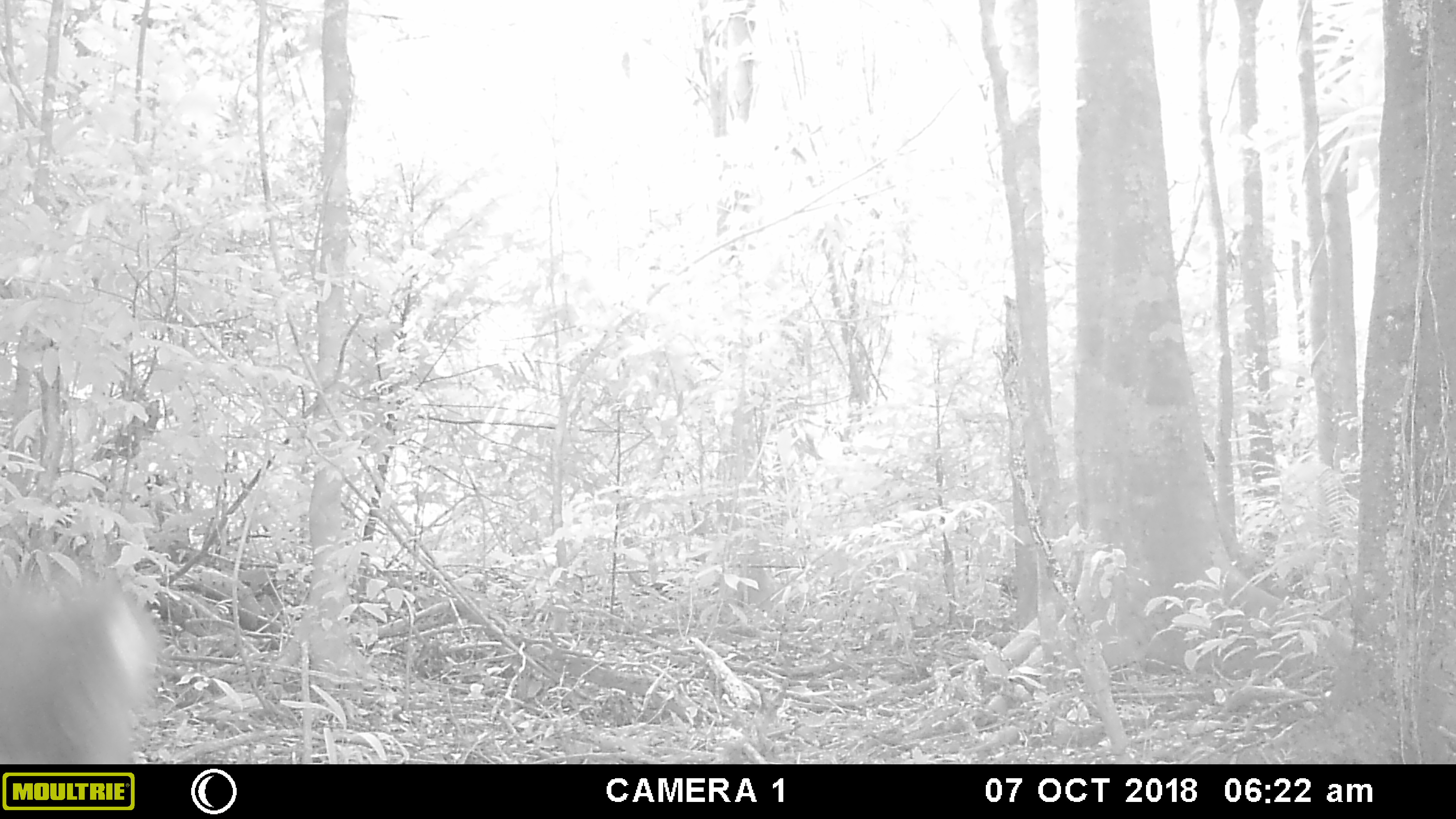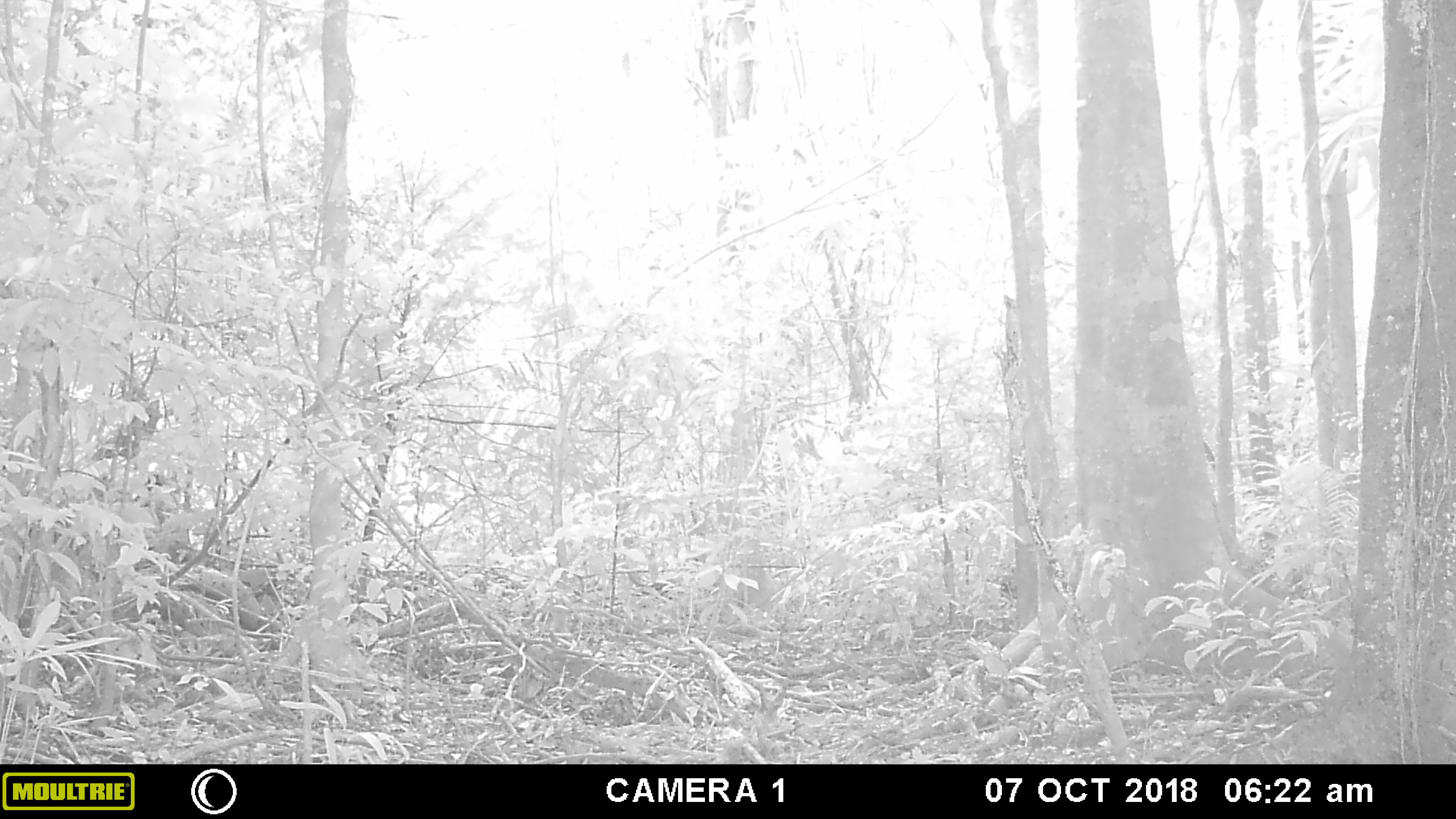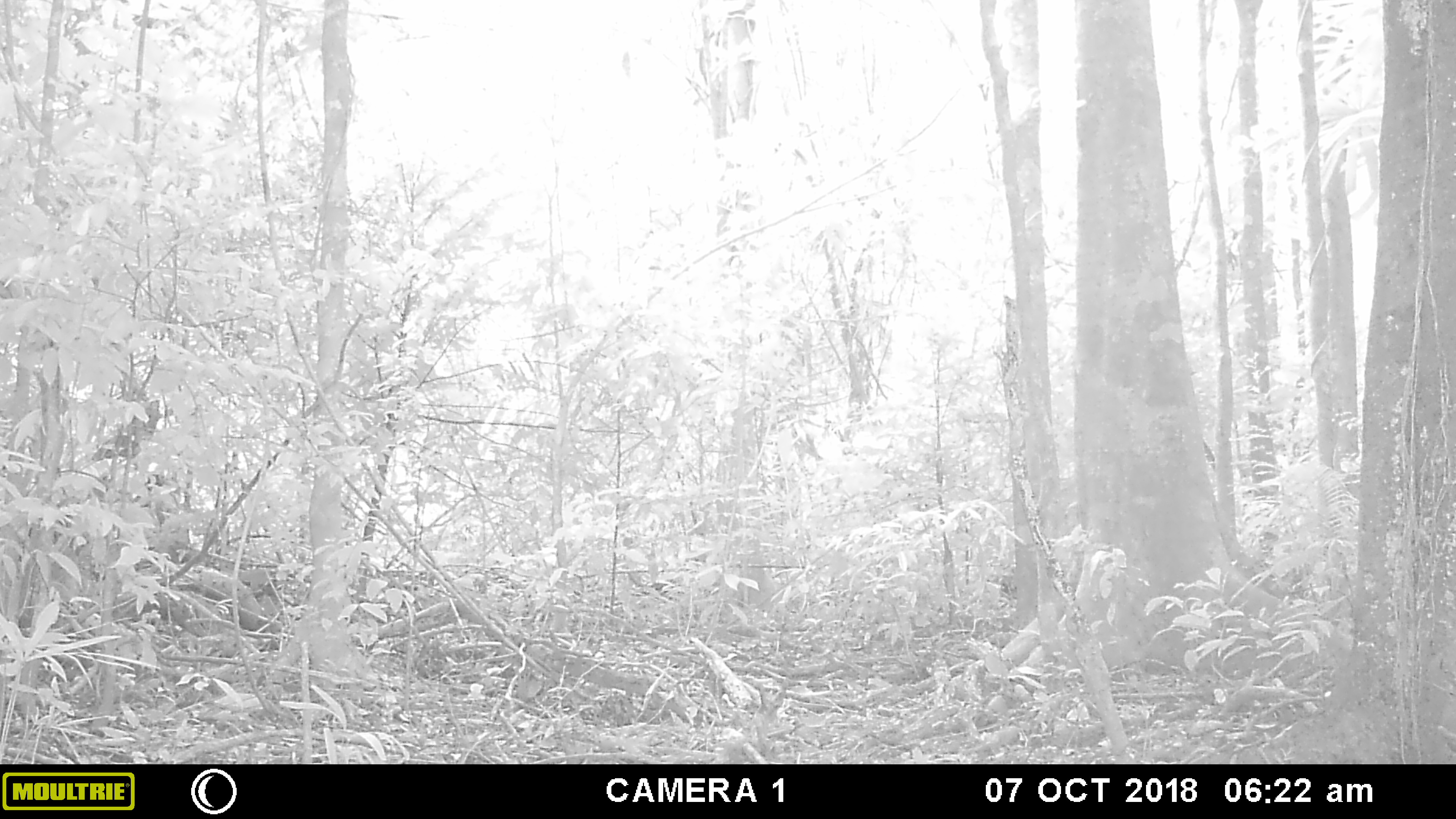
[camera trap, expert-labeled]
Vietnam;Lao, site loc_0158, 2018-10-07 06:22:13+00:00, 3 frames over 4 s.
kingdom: Animalia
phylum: Chordata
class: Mammalia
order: Primates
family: Cercopithecidae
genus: Macaca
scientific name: Macaca nemestrina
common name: pig-tailed macaque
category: pig tailed macaque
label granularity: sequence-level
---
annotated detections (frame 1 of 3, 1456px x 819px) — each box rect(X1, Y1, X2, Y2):
pig tailed macaque: rect(0, 576, 166, 764)